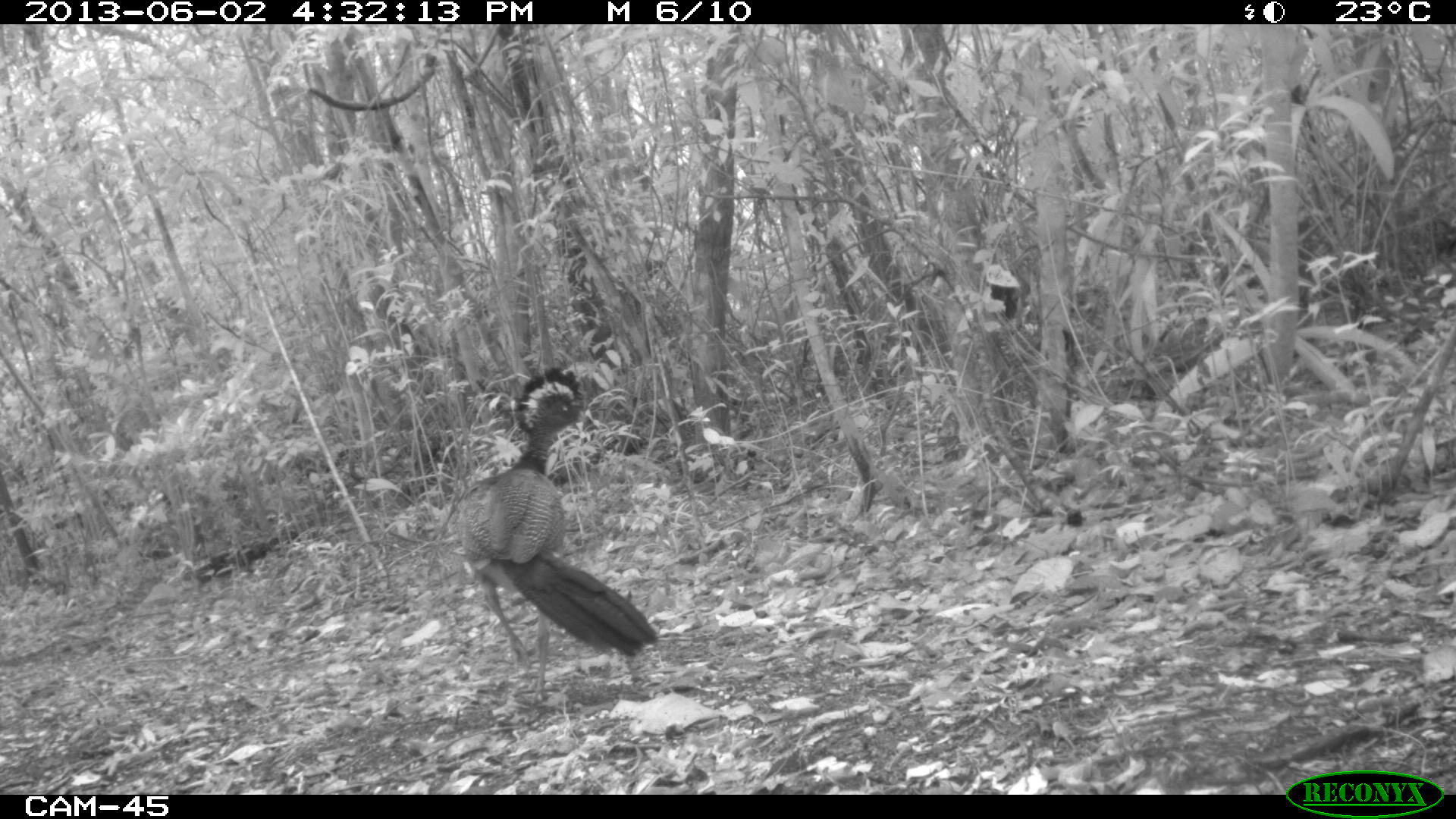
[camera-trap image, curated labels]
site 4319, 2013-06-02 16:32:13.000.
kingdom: Animalia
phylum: Chordata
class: Aves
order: Galliformes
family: Cracidae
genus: Crax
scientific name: Crax rubra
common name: great curassow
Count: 1.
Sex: female.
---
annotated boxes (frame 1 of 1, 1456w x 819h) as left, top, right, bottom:
crax rubra: 454, 366, 659, 703